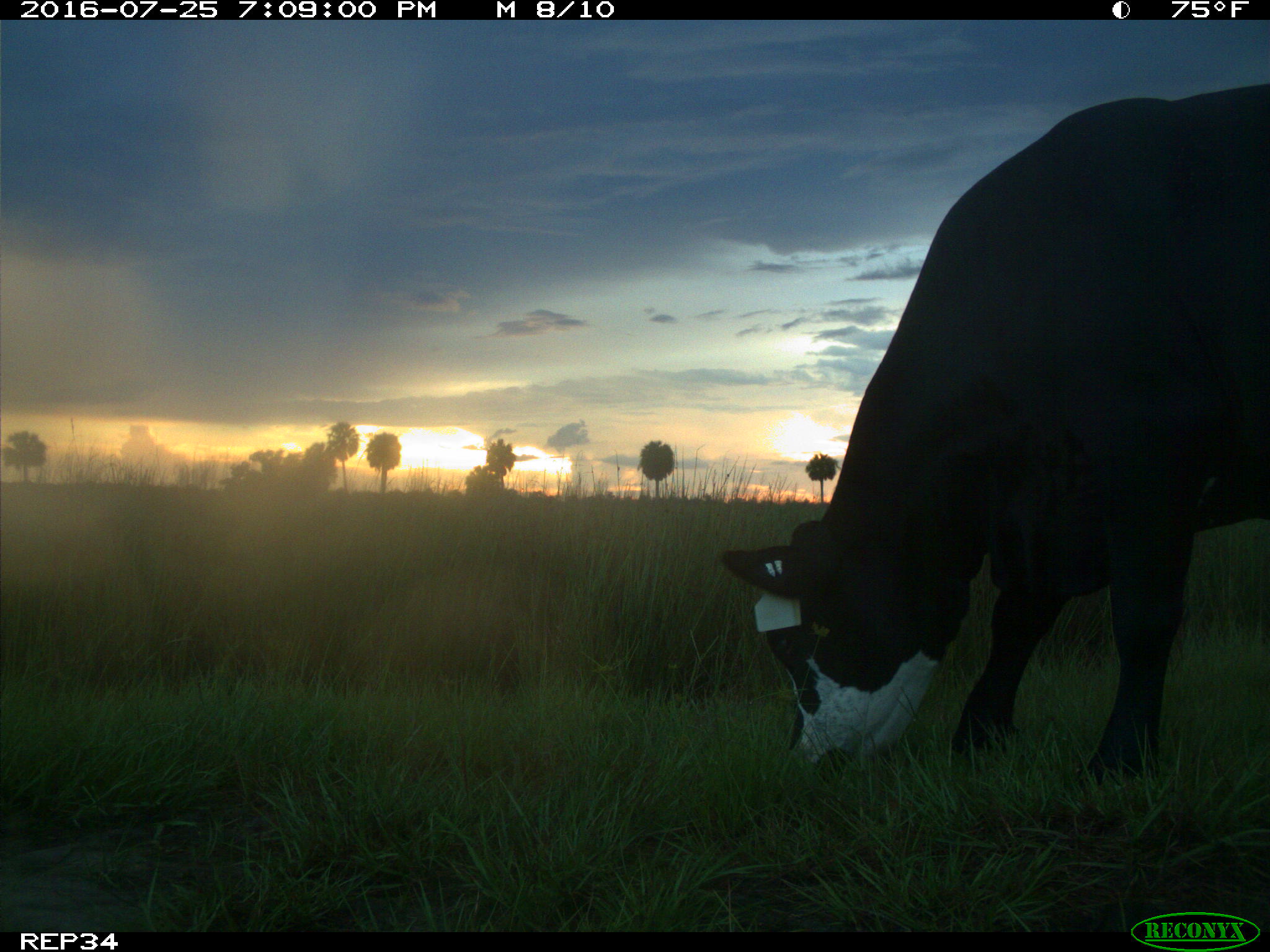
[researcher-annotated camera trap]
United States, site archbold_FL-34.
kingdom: Animalia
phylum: Chordata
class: Mammalia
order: Artiodactyla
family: Bovidae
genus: Bos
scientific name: Bos taurus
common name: domestic cow